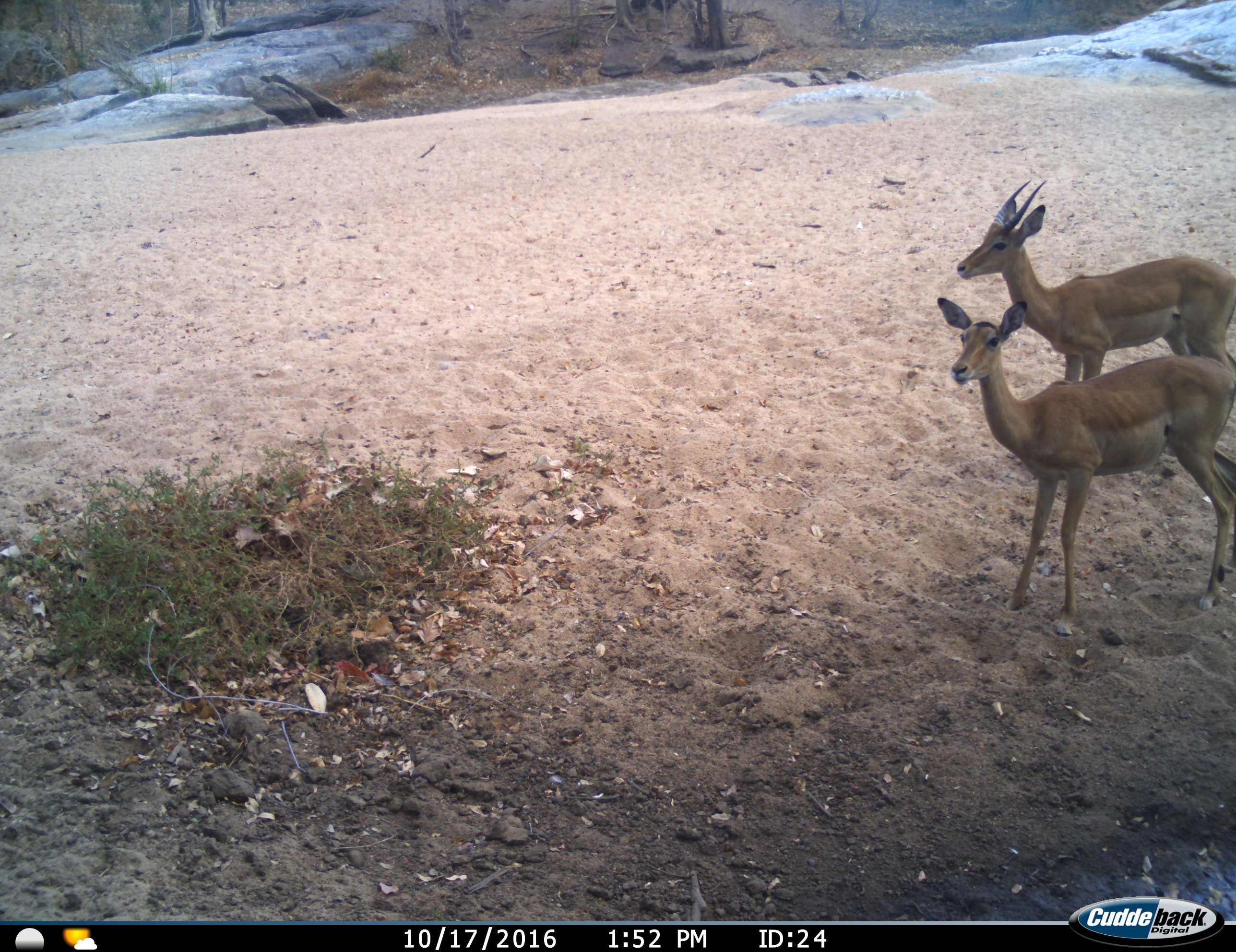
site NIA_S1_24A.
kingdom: Animalia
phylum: Chordata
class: Mammalia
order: Artiodactyla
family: Bovidae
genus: Aepyceros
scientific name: Aepyceros melampus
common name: impala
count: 2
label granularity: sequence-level